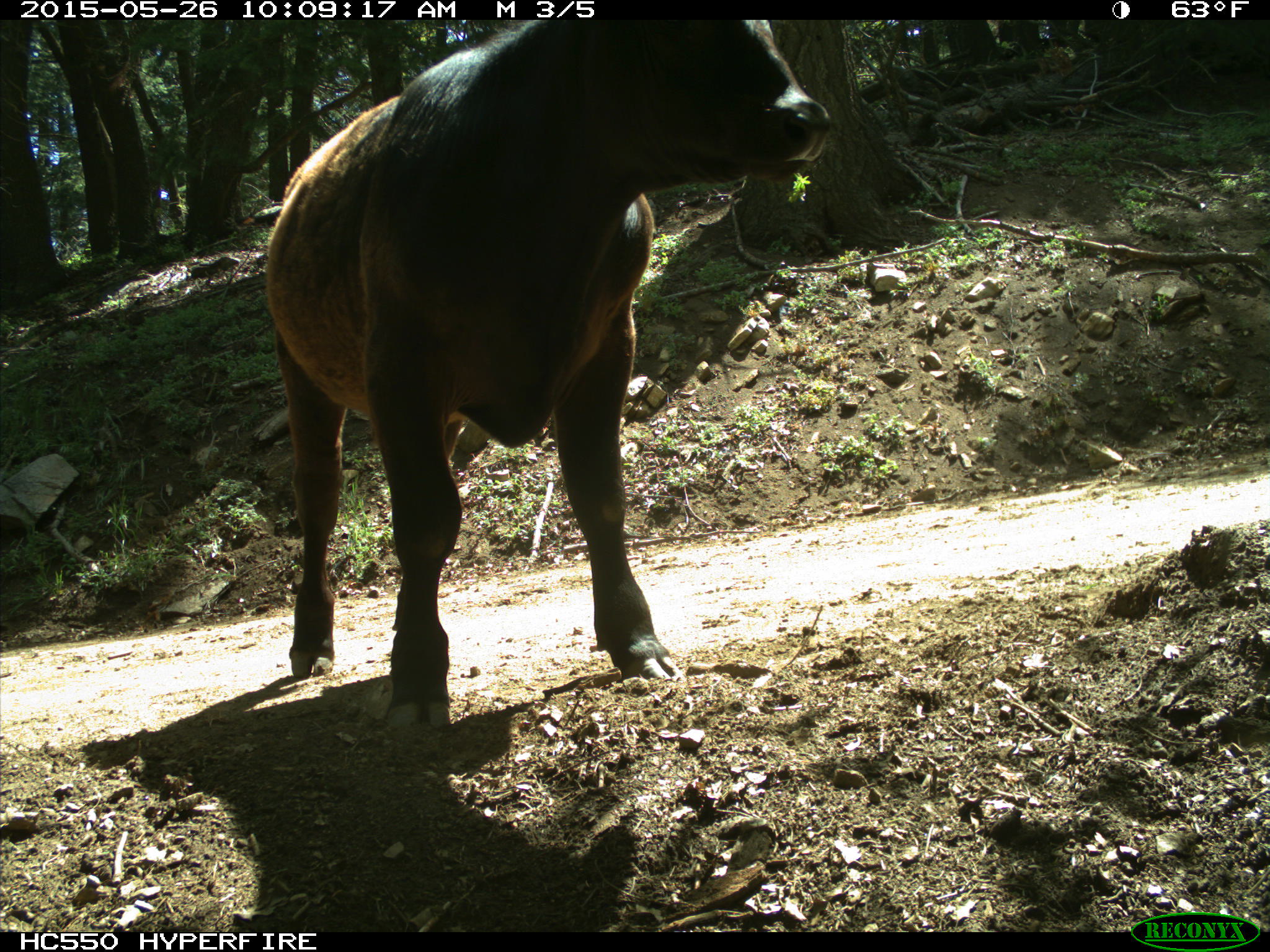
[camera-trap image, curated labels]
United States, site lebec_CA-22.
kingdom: Animalia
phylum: Chordata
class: Mammalia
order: Artiodactyla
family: Bovidae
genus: Bos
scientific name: Bos taurus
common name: domestic cow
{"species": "Bos taurus (domestic cow)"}